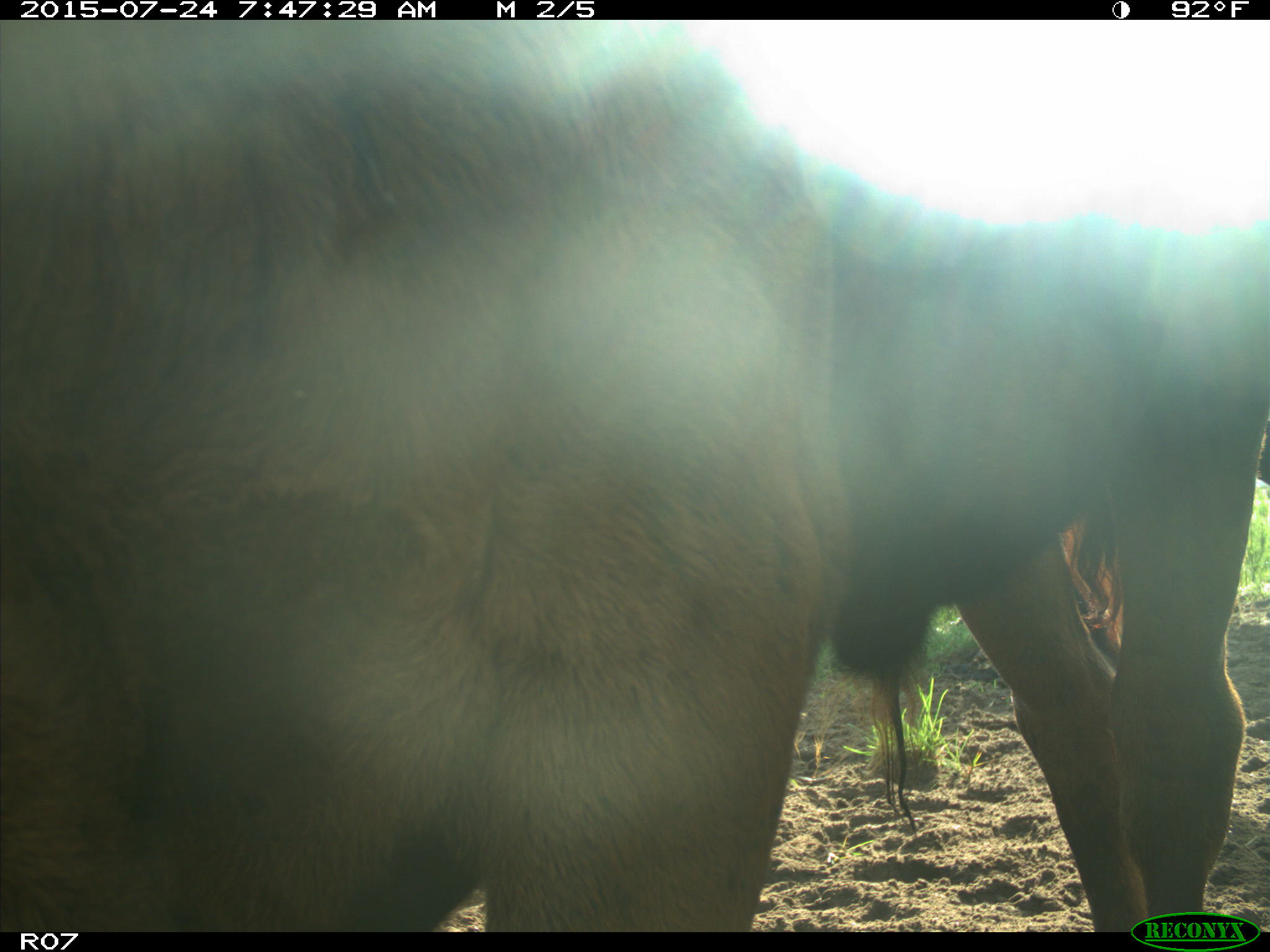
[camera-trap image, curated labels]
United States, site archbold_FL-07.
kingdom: Animalia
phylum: Chordata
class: Mammalia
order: Artiodactyla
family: Bovidae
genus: Bos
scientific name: Bos taurus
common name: domestic cow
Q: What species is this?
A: Bos taurus (domestic cow).